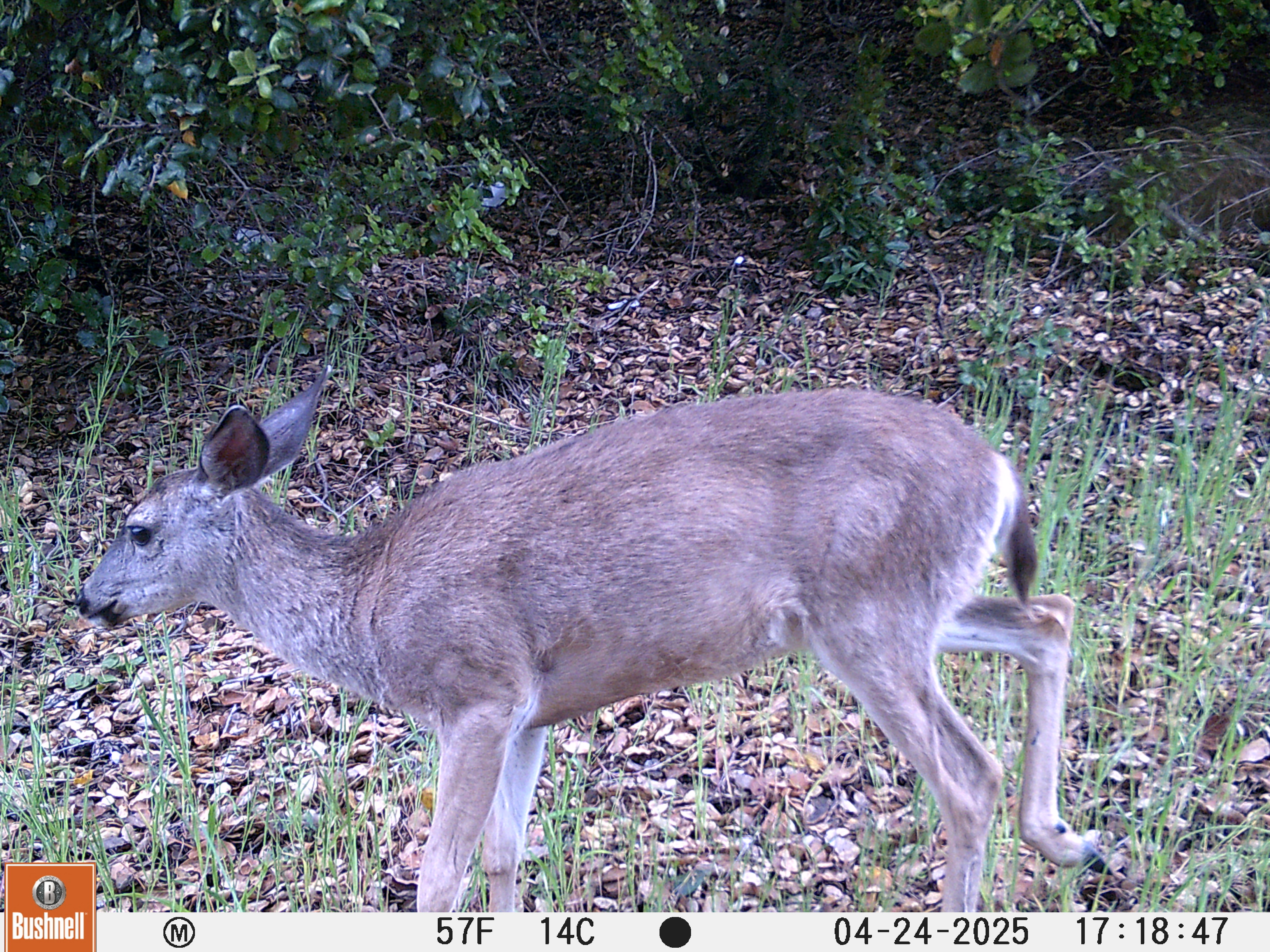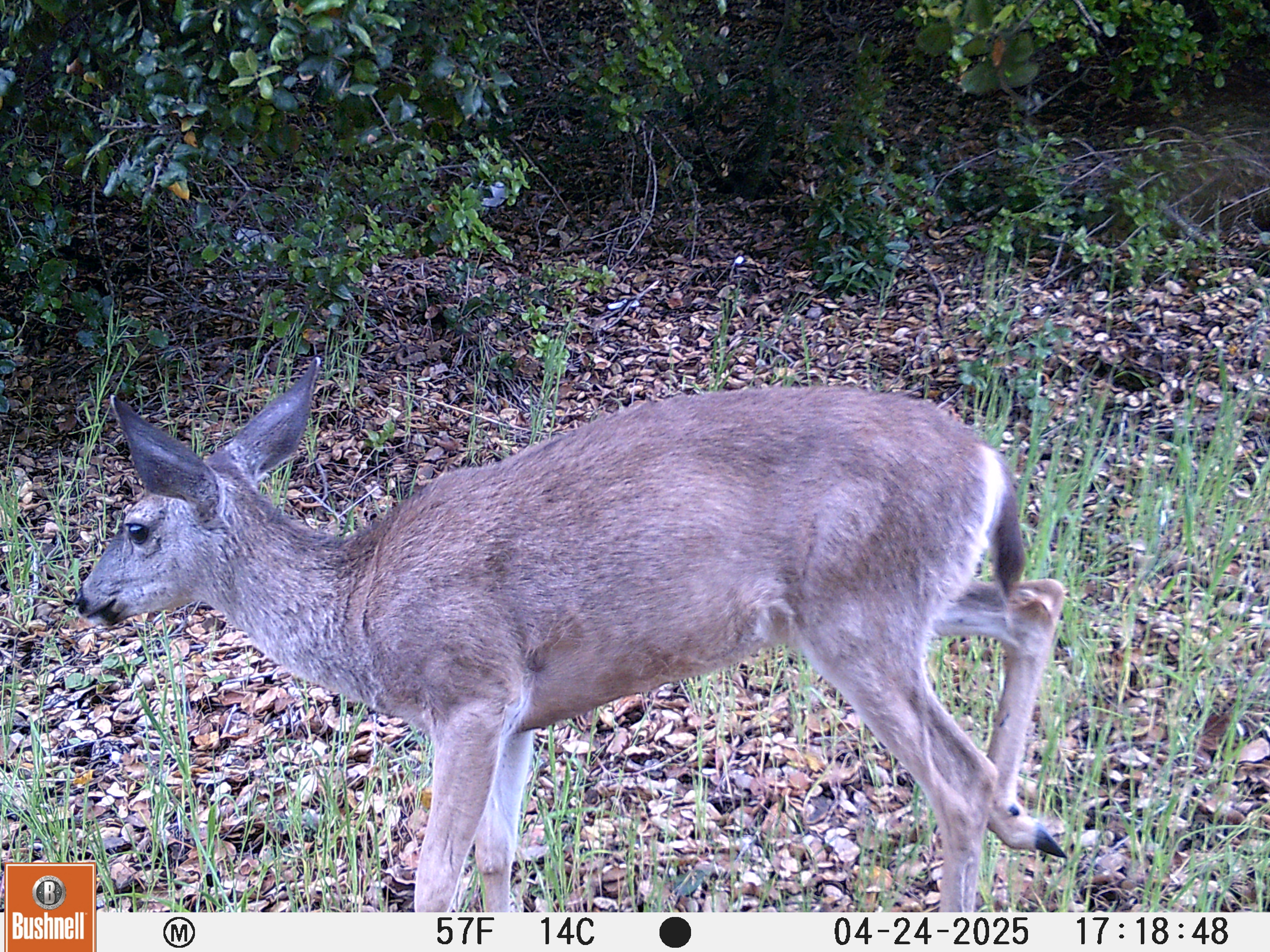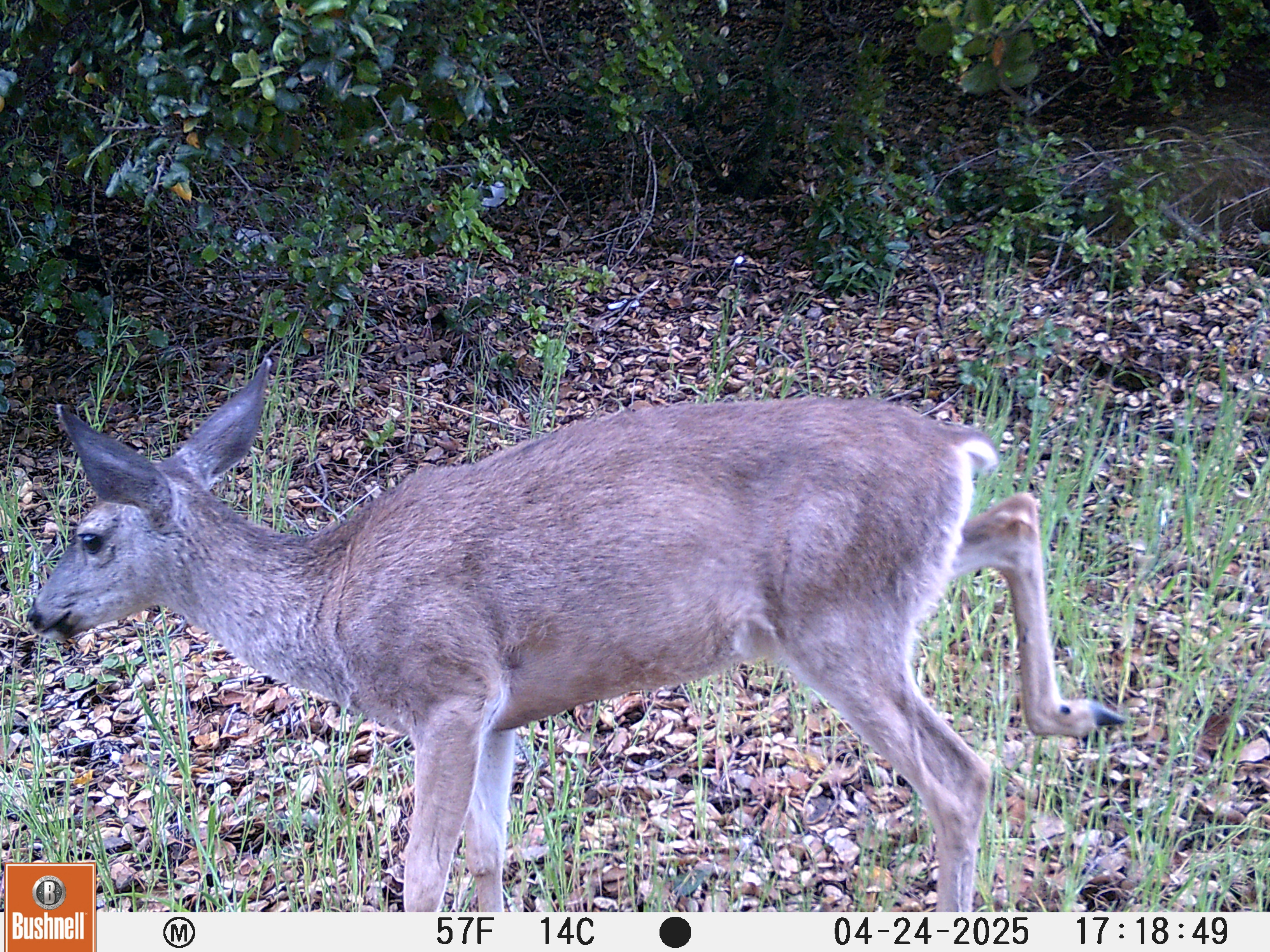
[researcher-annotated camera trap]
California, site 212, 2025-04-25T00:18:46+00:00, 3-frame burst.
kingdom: Animalia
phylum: Chordata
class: Mammalia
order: Artiodactyla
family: Cervidae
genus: Odocoileus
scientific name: Odocoileus hemionus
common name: mule deer